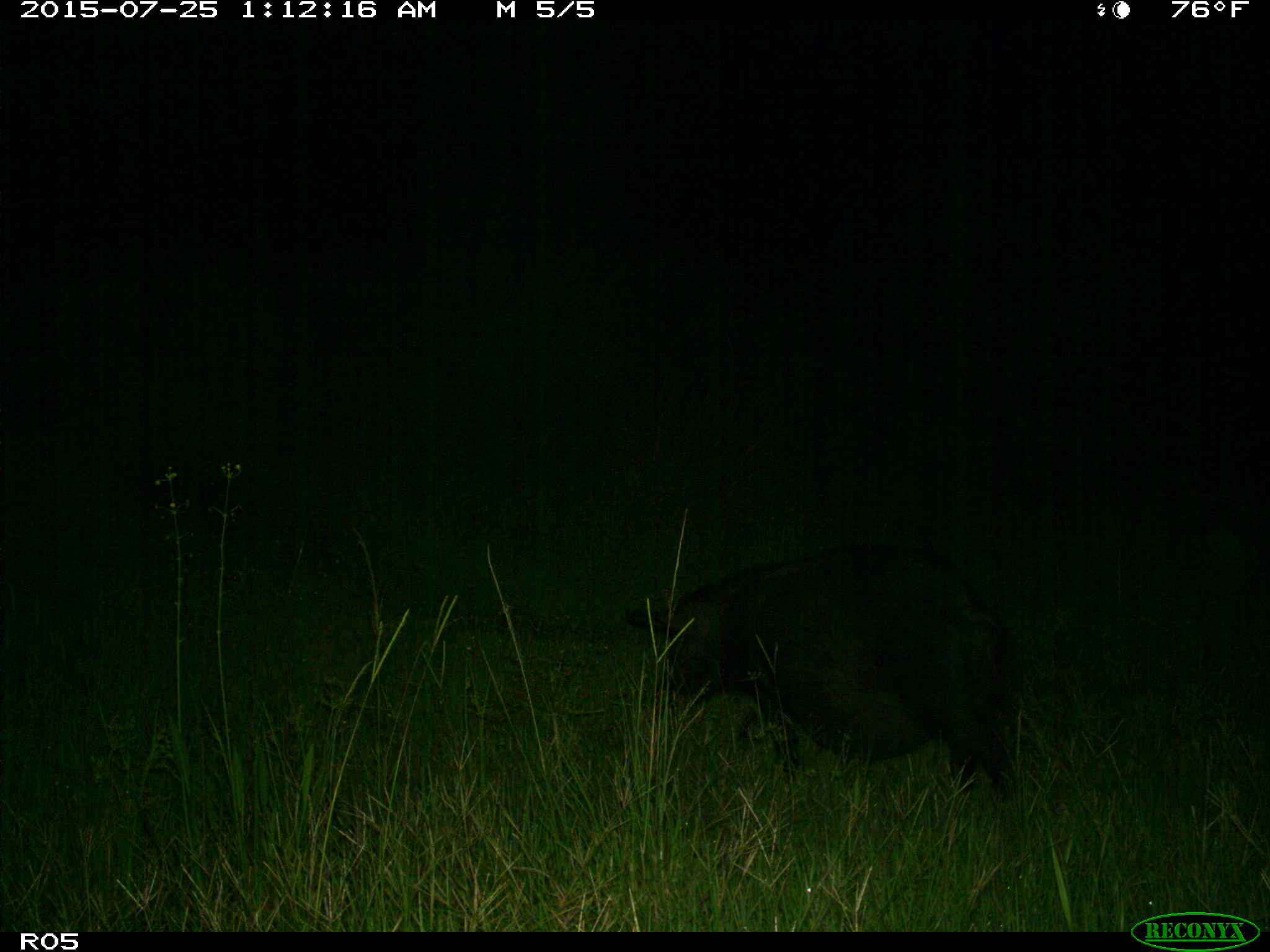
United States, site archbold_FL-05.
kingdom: Animalia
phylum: Chordata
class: Mammalia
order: Artiodactyla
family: Suidae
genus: Sus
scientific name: Sus scrofa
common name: wild boar